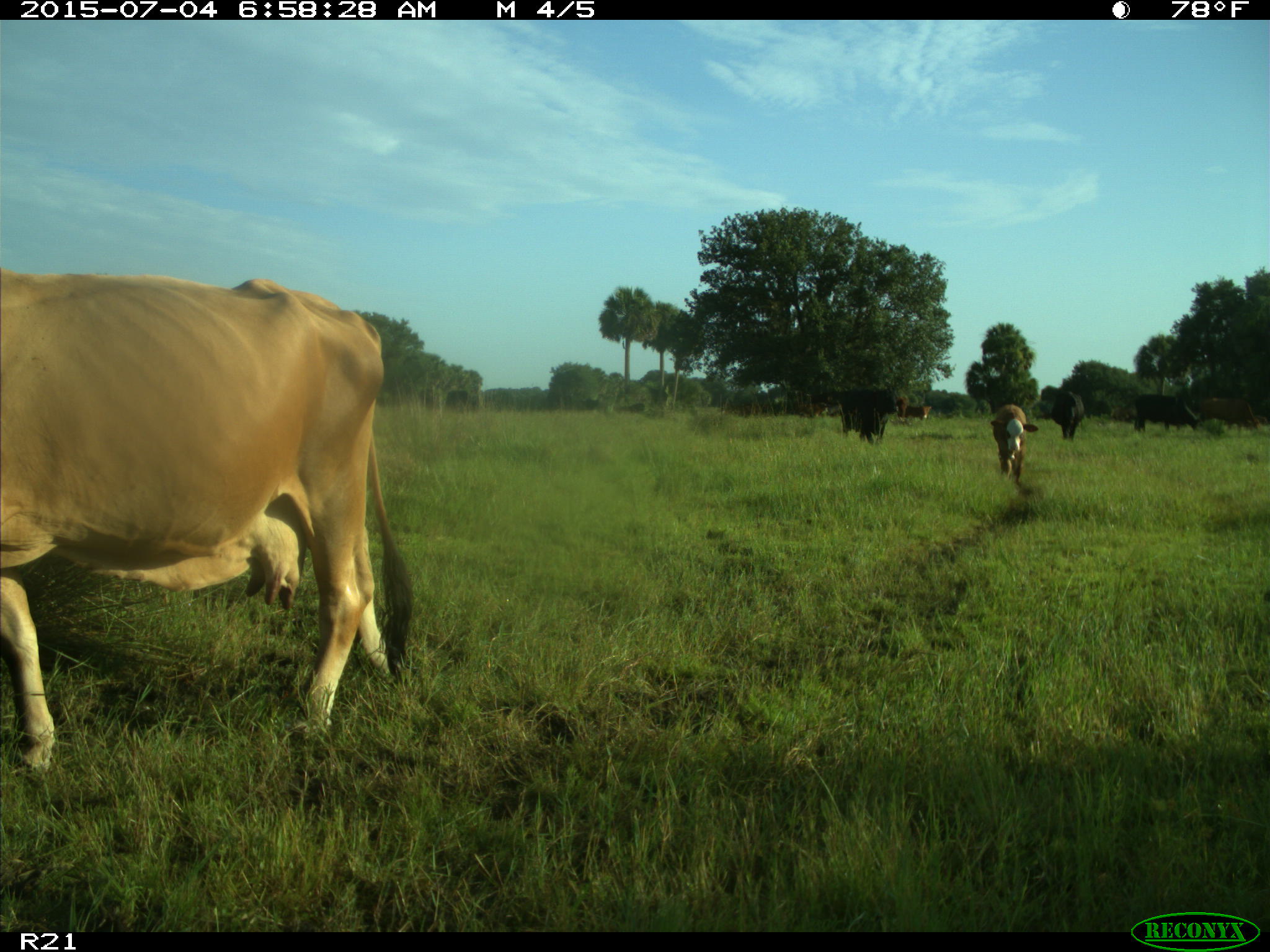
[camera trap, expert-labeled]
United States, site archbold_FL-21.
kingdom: Animalia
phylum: Chordata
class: Mammalia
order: Artiodactyla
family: Bovidae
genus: Bos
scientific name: Bos taurus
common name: domestic cow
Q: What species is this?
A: Bos taurus (domestic cow).